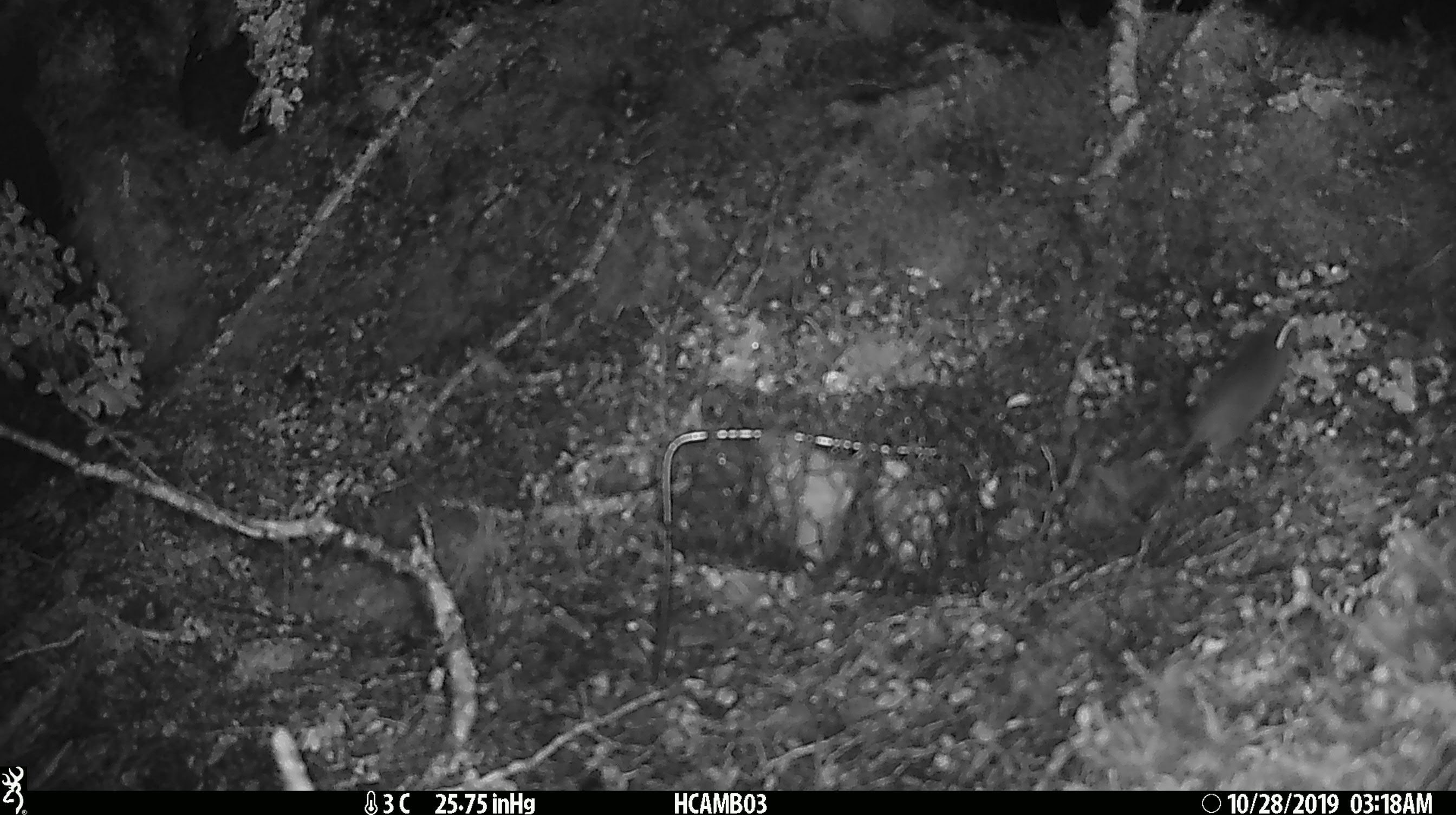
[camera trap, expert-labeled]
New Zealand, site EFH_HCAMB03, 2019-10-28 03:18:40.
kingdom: Animalia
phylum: Chordata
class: Mammalia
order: Rodentia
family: Muridae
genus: Mus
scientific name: Mus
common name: mouse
Mouse (Mus).